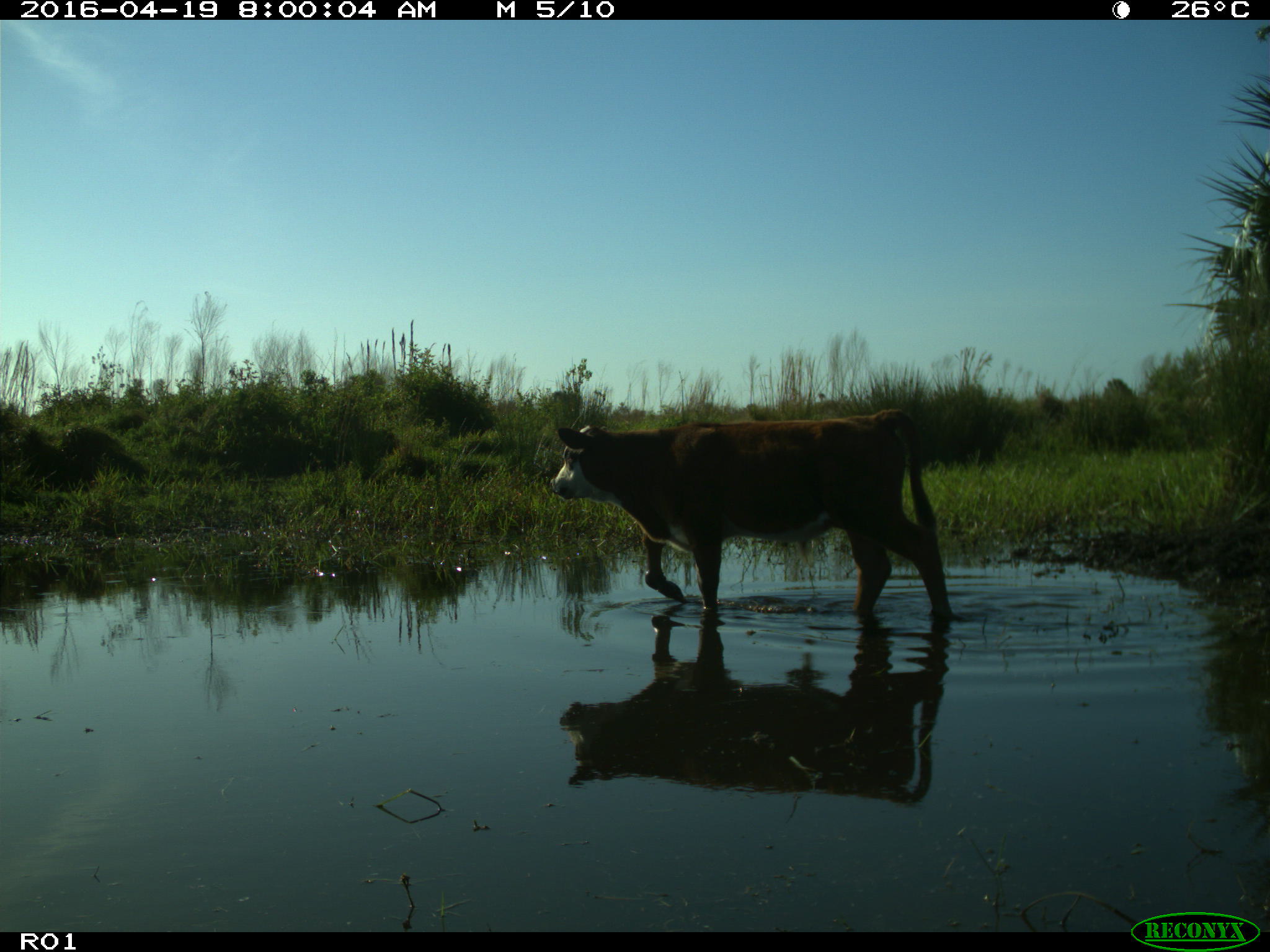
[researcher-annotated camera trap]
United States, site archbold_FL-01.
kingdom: Animalia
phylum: Chordata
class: Mammalia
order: Artiodactyla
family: Bovidae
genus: Bos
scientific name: Bos taurus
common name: domestic cow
Bos taurus (domestic cow).